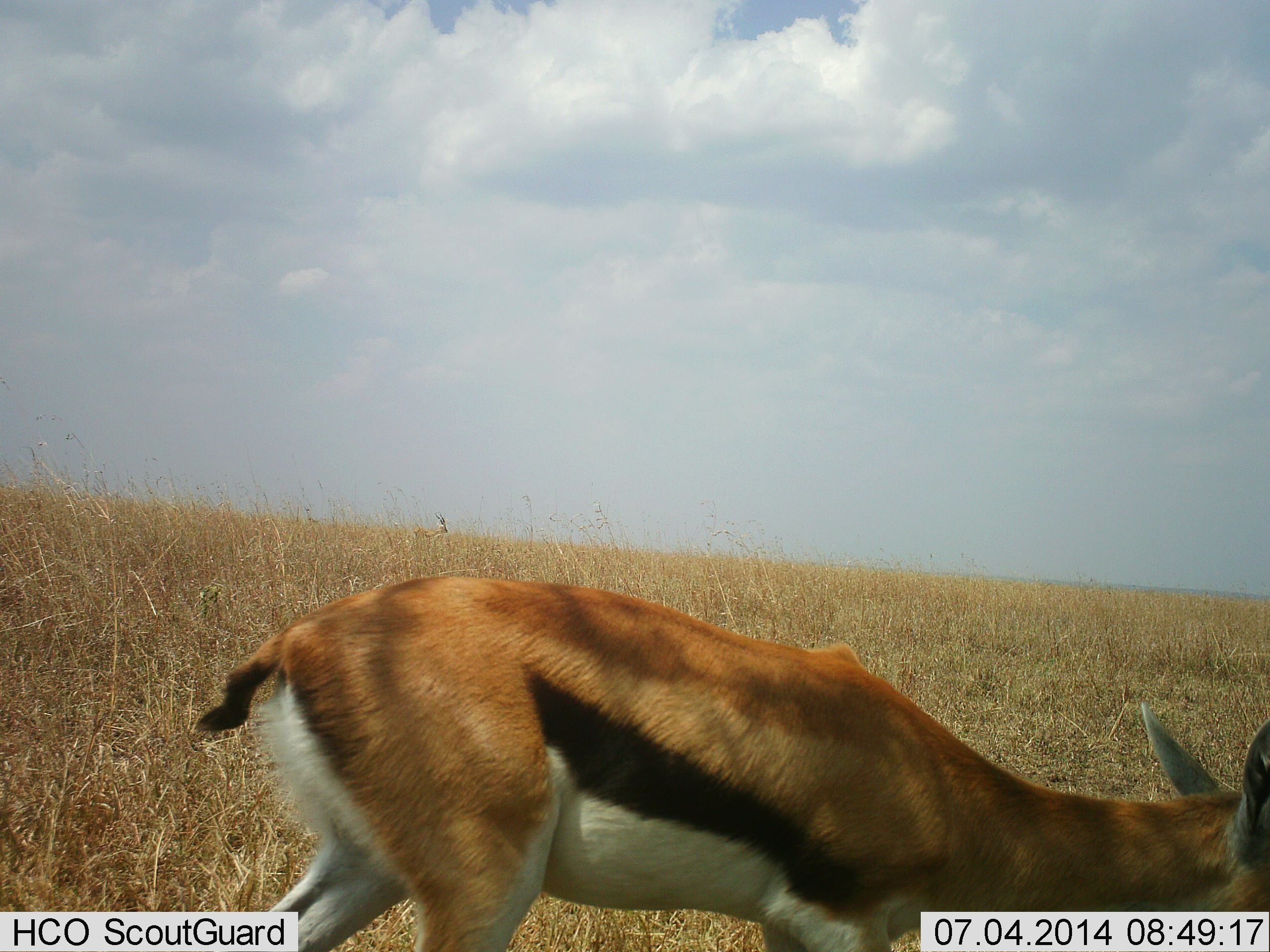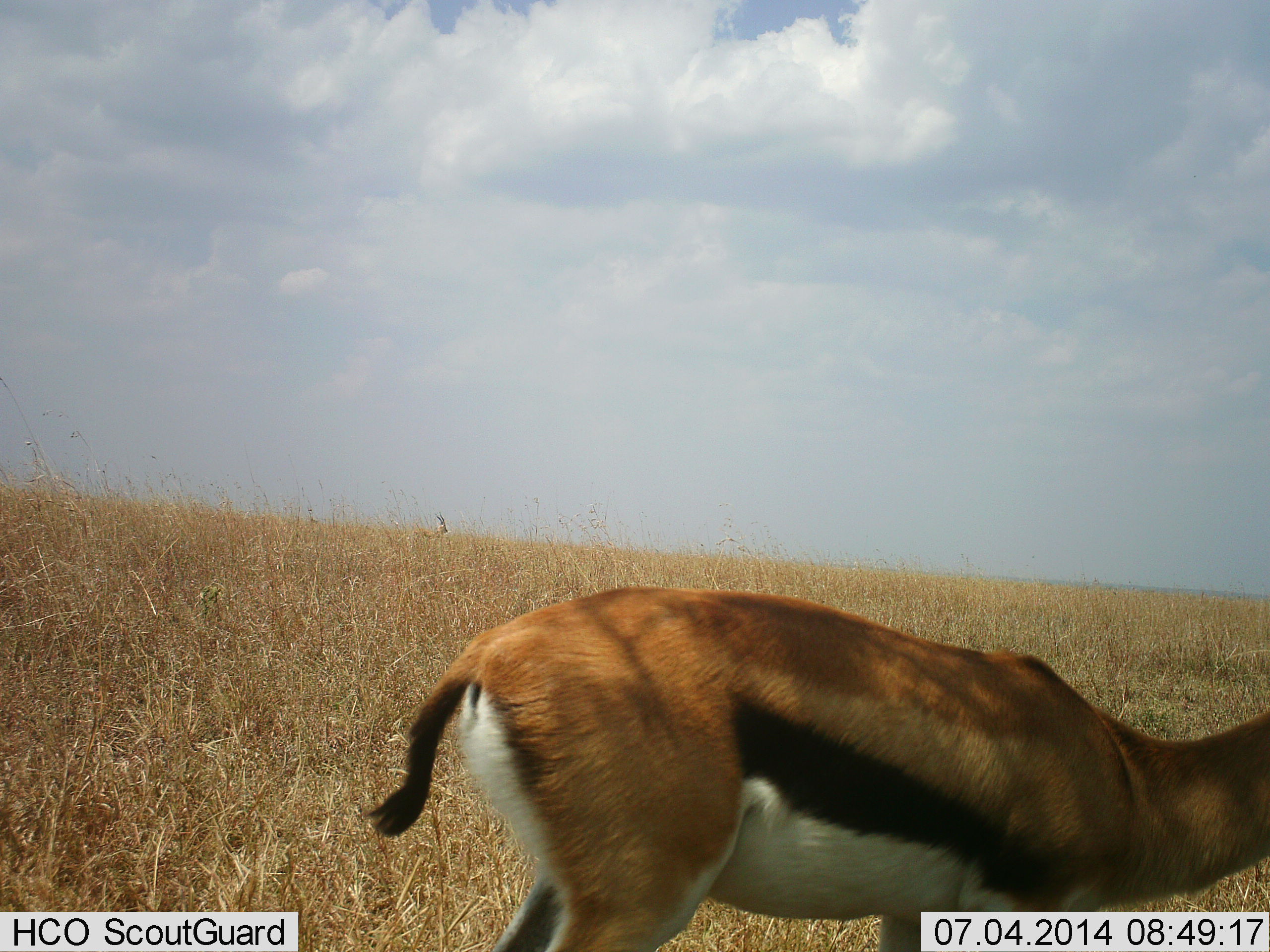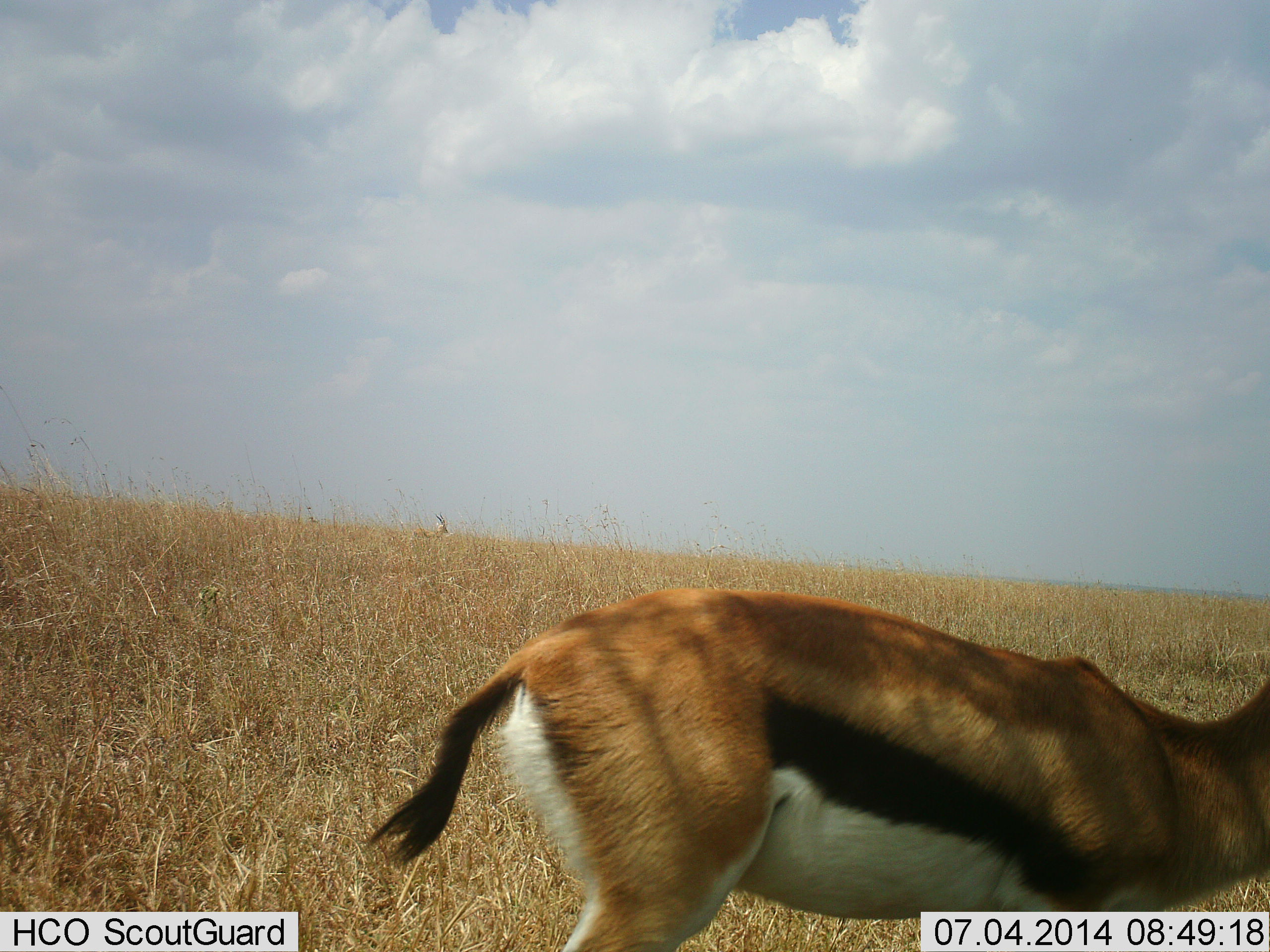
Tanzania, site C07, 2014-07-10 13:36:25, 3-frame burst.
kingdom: Animalia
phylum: Chordata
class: Mammalia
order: Artiodactyla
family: Bovidae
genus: Eudorcas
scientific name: Eudorcas thomsonii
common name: thomson's gazelle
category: gazellethomsons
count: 1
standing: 10%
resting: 0%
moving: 80%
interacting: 0%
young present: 0%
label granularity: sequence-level